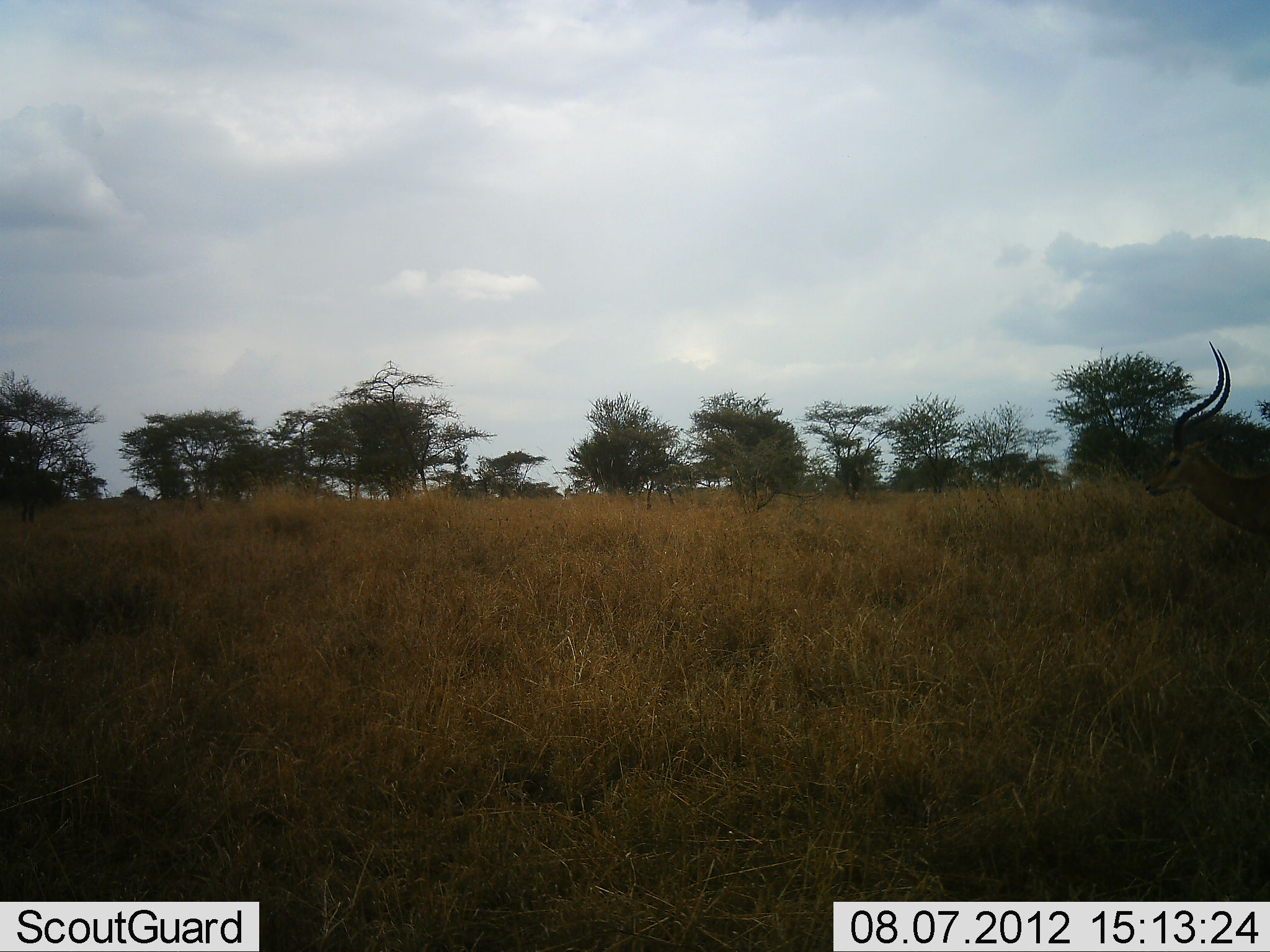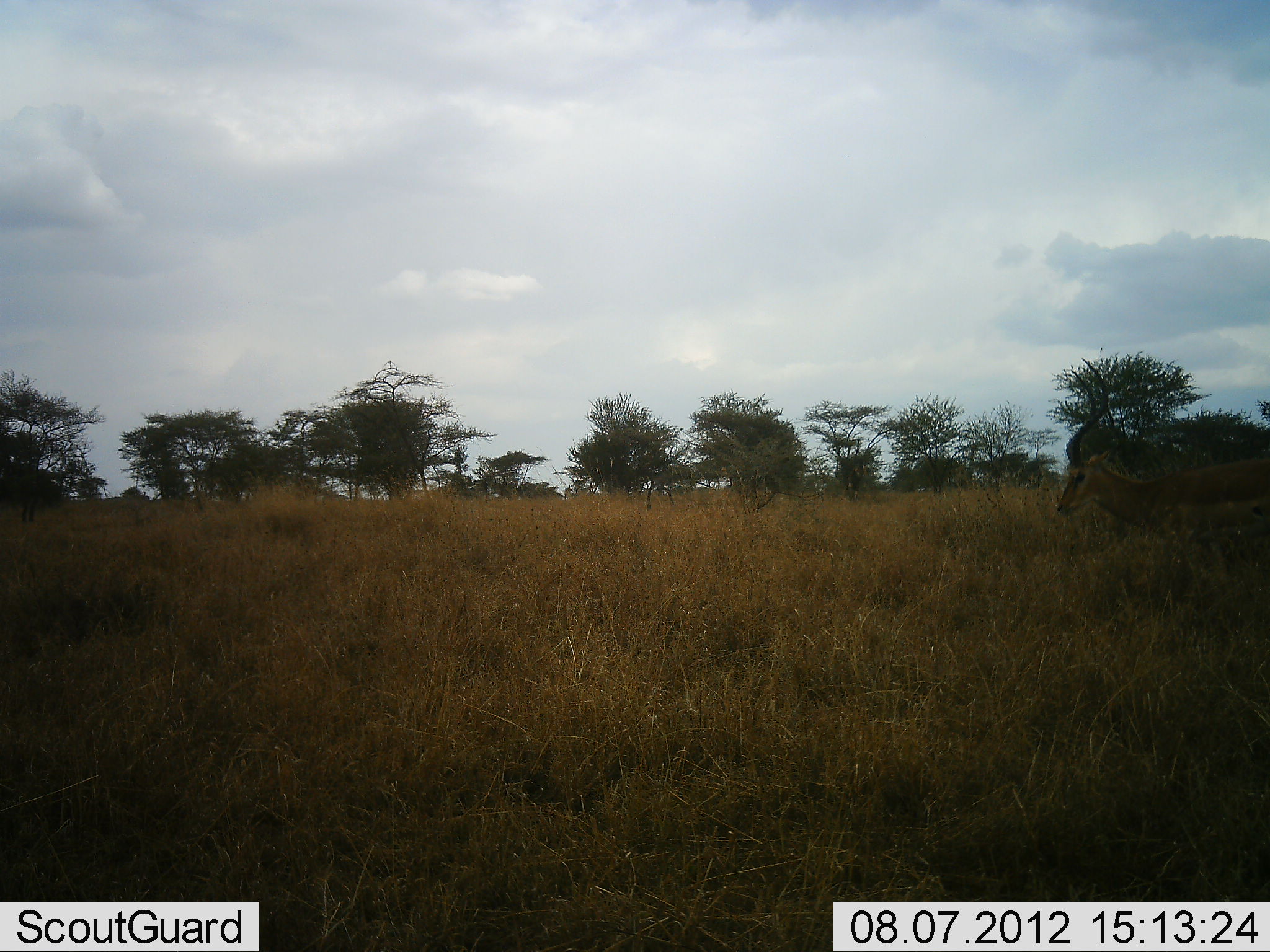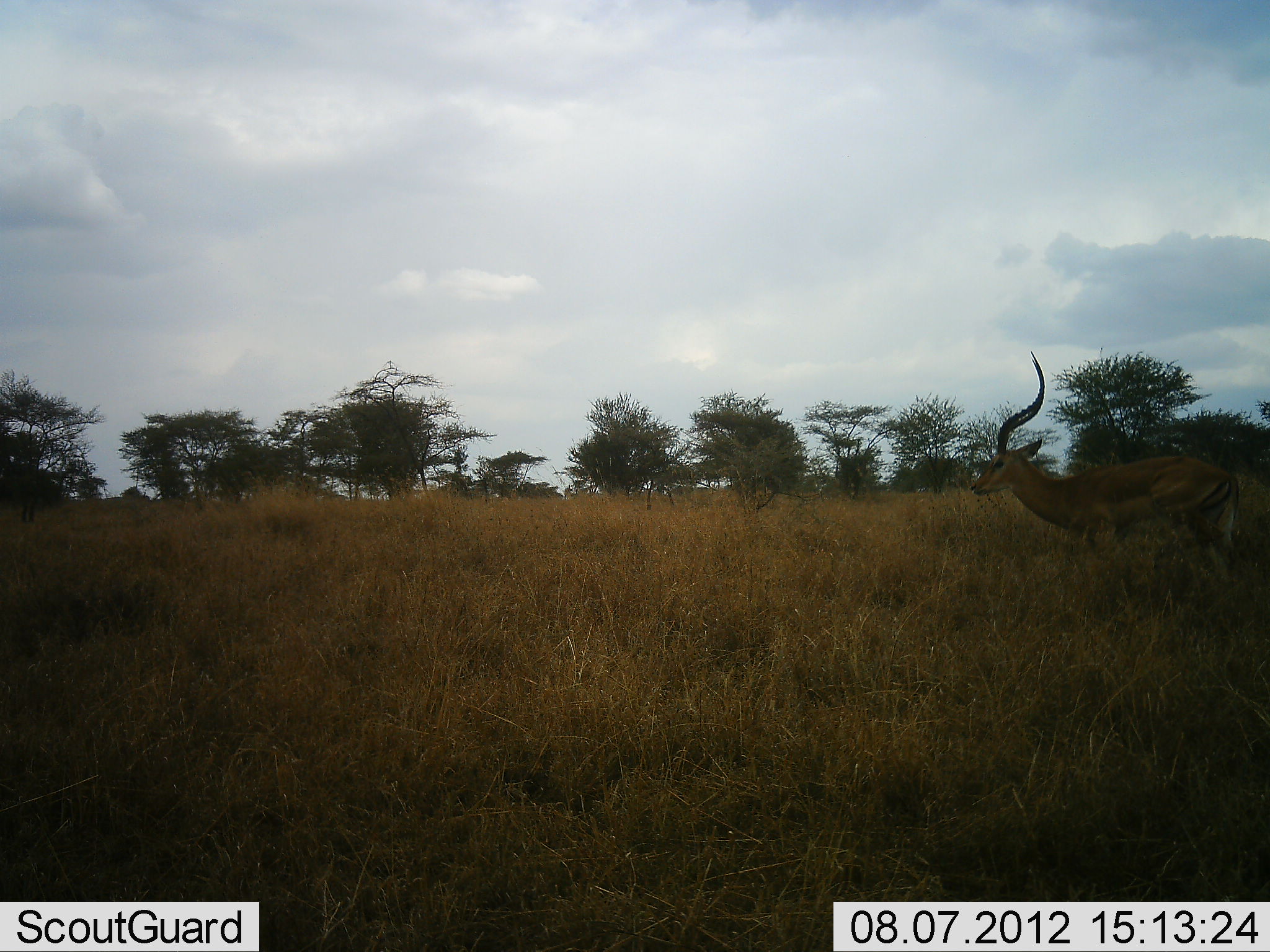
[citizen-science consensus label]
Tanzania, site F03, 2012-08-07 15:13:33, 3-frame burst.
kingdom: Animalia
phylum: Chordata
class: Mammalia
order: Artiodactyla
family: Bovidae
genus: Aepyceros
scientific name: Aepyceros melampus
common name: impala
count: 1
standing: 10%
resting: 0%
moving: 90%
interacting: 0%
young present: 0%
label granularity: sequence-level